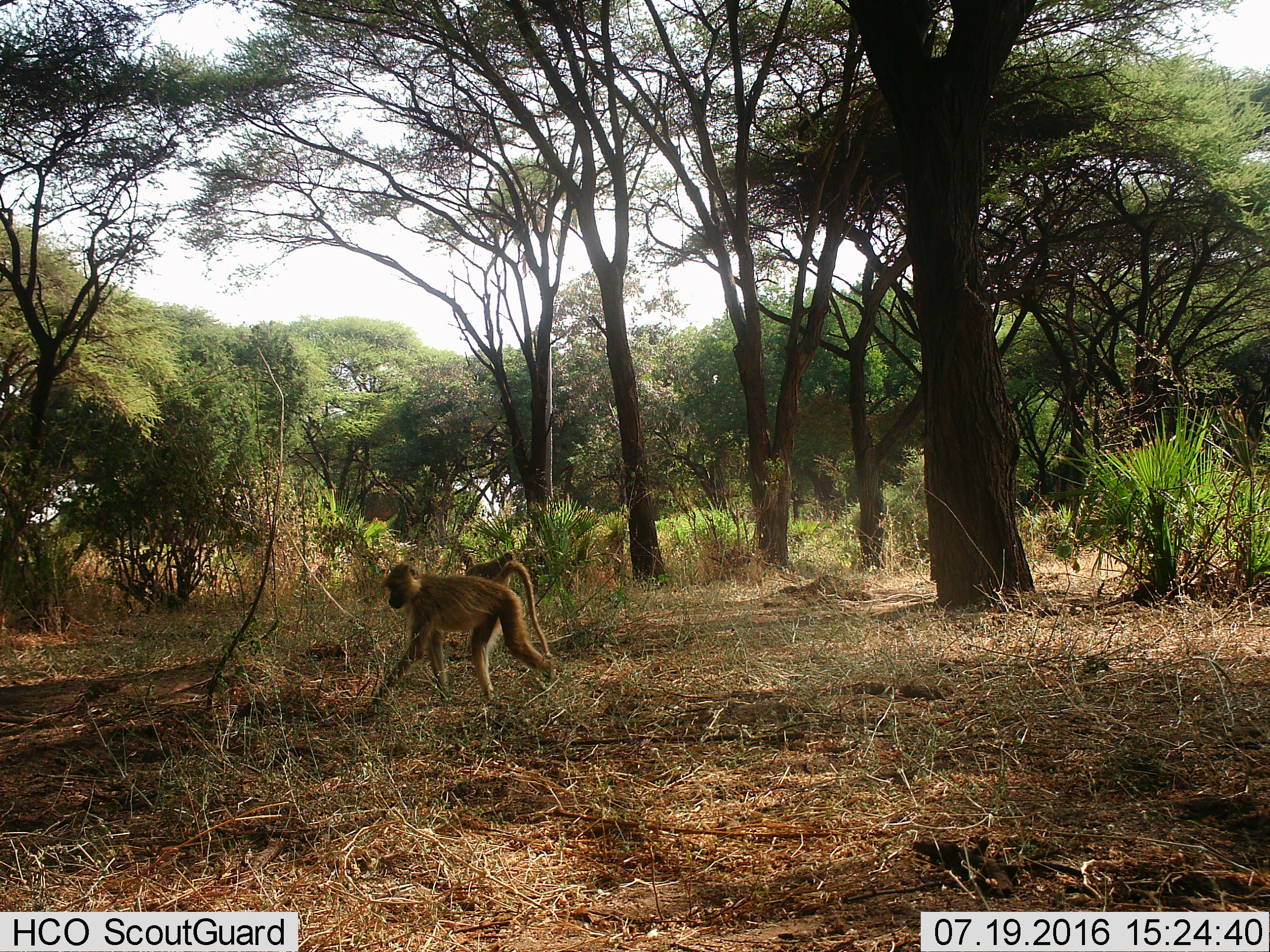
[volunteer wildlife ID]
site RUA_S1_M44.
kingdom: Animalia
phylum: Chordata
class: Mammalia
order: Primates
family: Cercopithecidae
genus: Papio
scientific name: Papio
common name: baboon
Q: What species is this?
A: Baboon (Papio).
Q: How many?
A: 2.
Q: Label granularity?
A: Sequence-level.